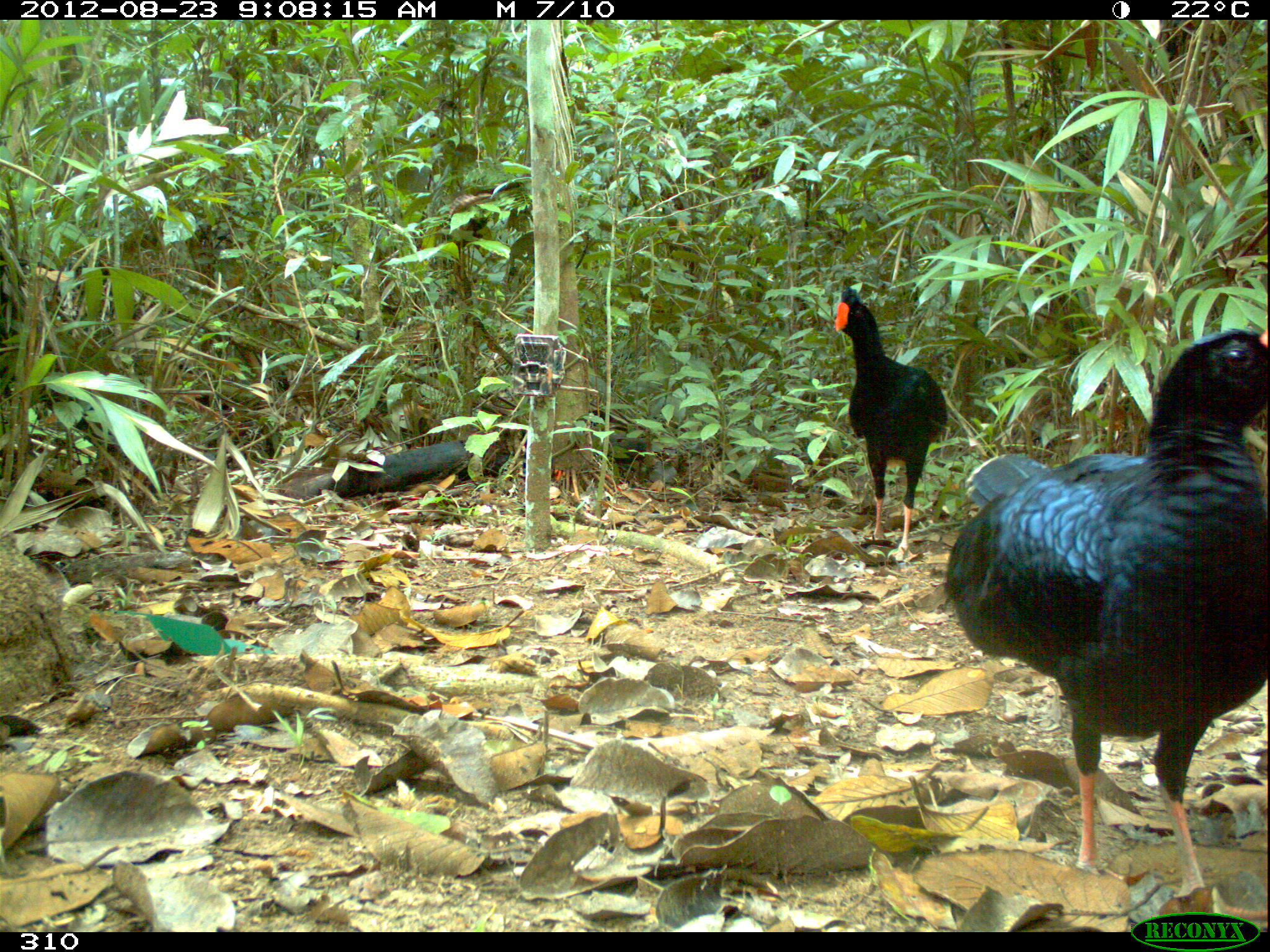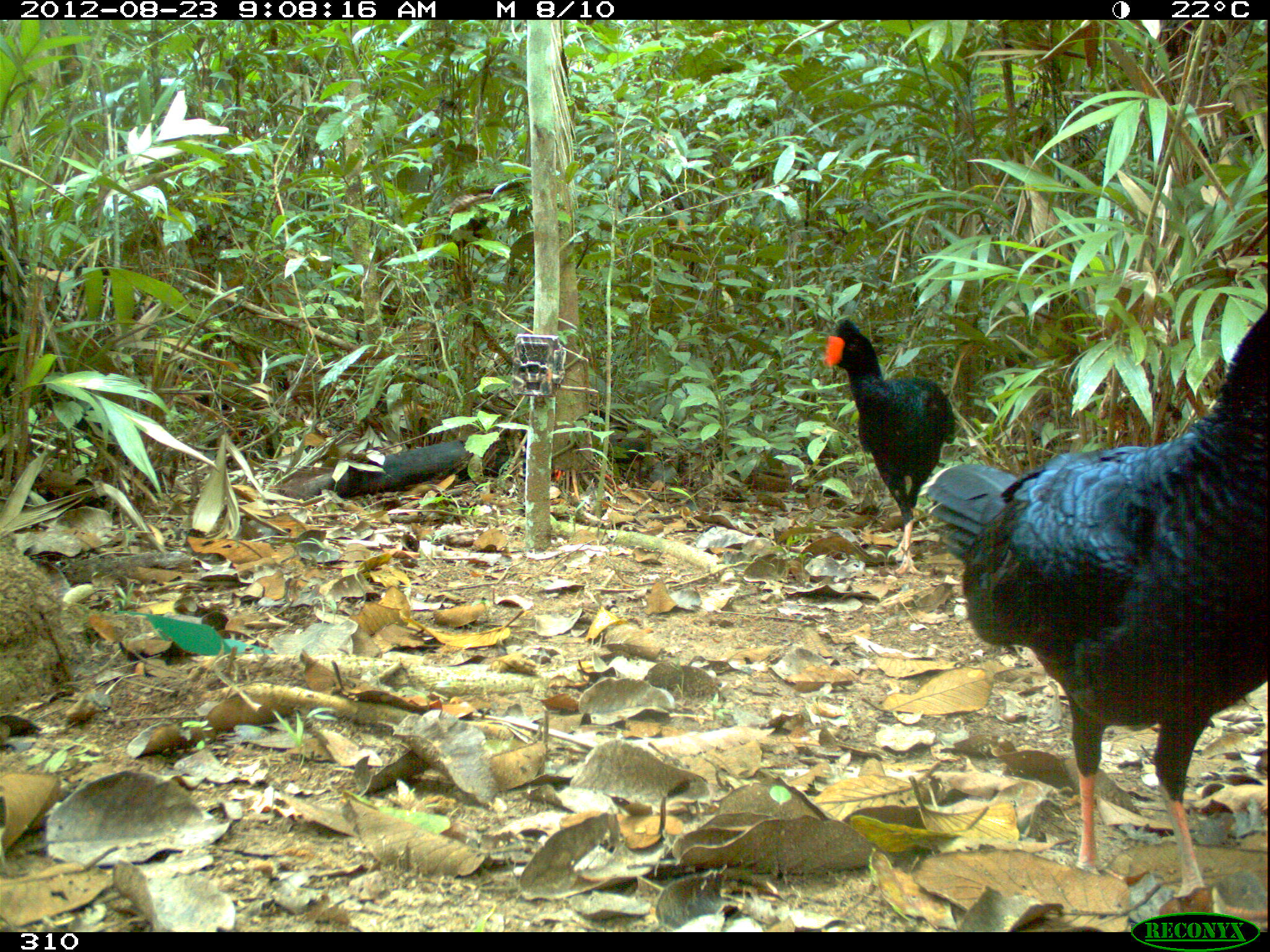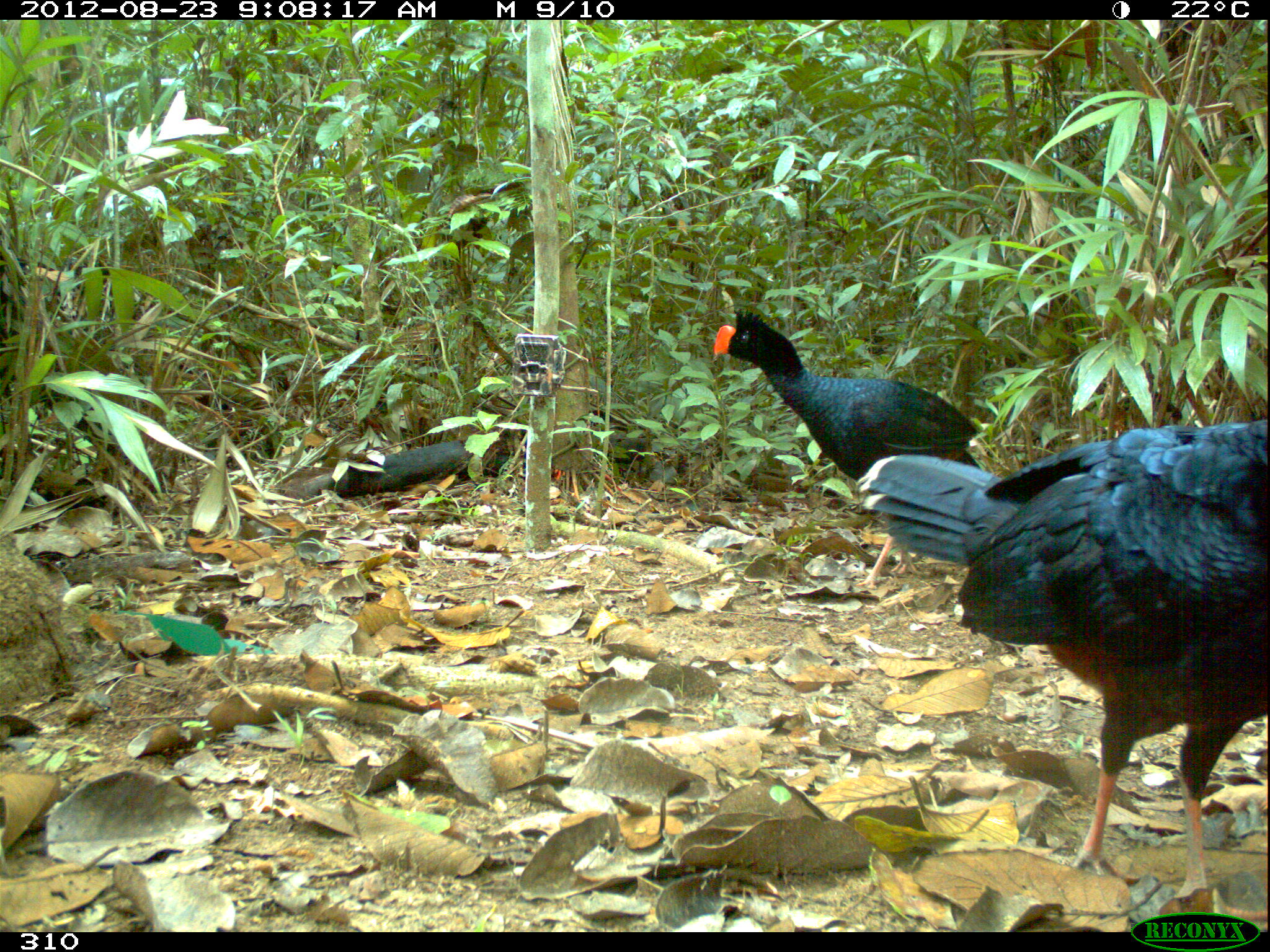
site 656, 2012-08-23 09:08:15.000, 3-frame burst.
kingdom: Animalia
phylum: Chordata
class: Aves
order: Galliformes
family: Cracidae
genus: Mitu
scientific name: Mitu tuberosum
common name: razor-billed curassow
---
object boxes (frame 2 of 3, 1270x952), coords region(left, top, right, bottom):
mitu tuberosum: region(919, 297, 1270, 926); region(819, 312, 952, 574); region(544, 404, 647, 486)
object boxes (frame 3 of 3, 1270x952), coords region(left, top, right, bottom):
mitu tuberosum: region(855, 415, 1270, 911); region(704, 302, 970, 594); region(549, 404, 652, 486)